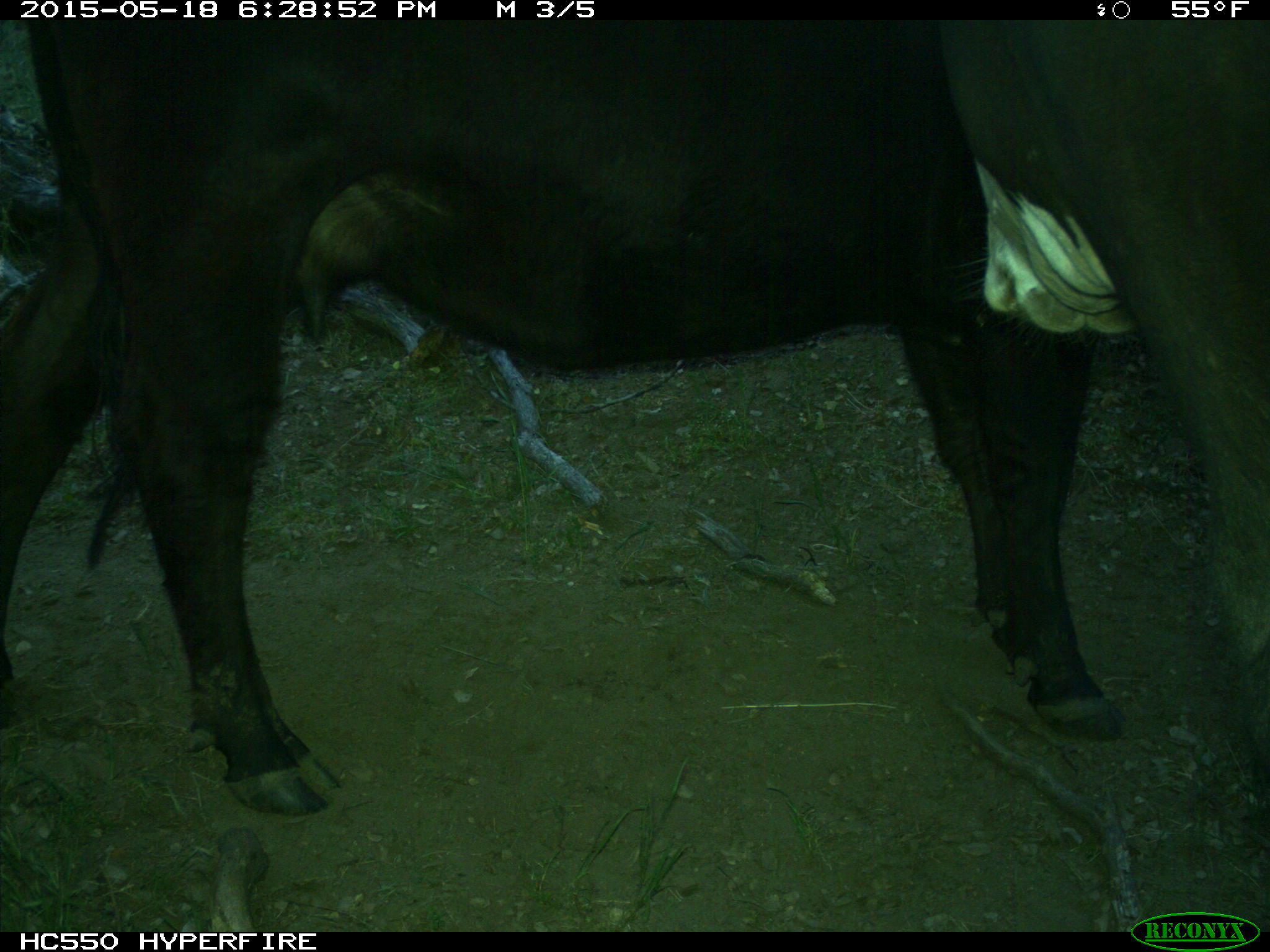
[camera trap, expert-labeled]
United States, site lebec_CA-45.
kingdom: Animalia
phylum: Chordata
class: Mammalia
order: Artiodactyla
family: Bovidae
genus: Bos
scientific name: Bos taurus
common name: domestic cow